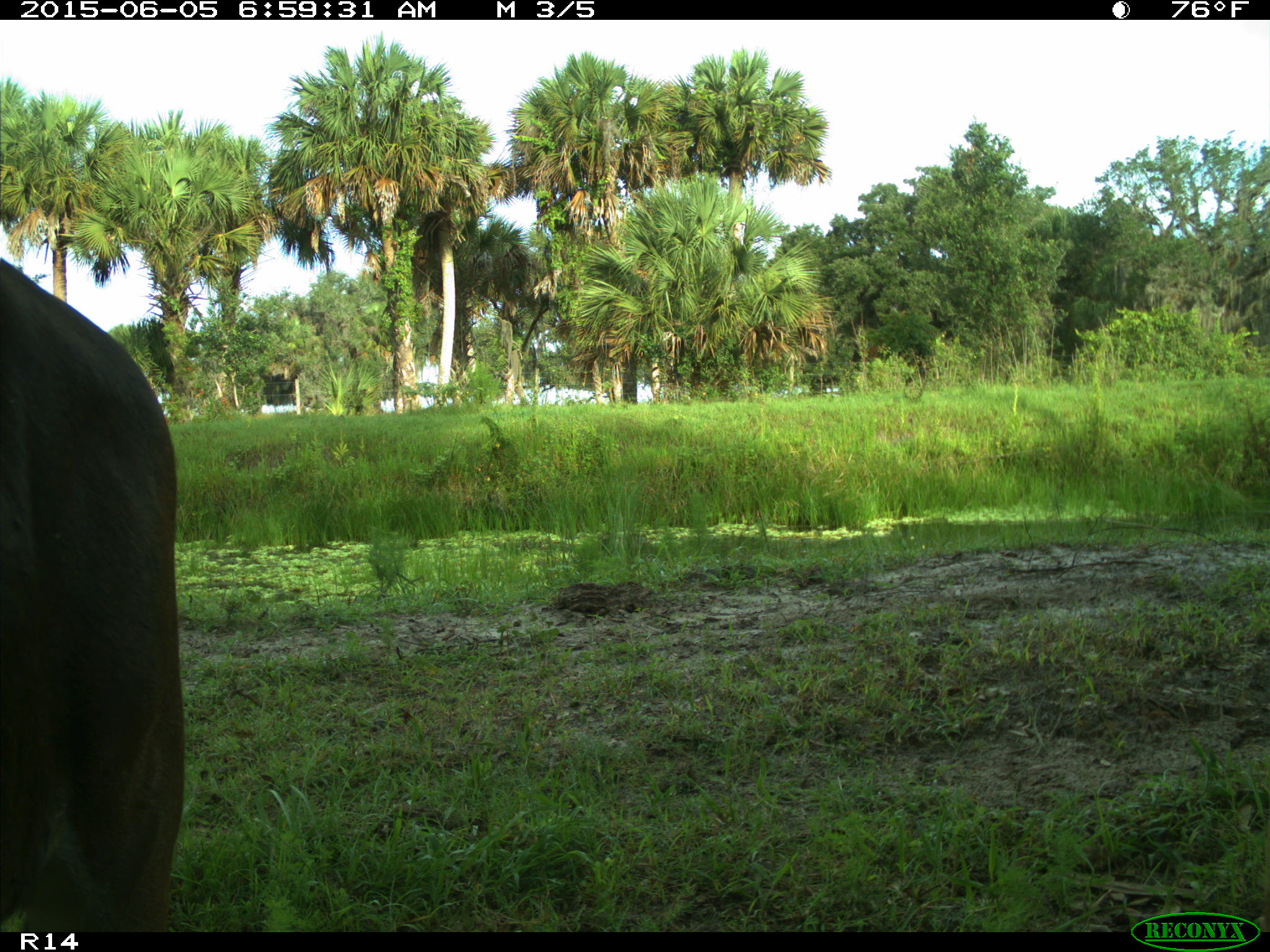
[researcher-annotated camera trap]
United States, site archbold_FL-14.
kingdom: Animalia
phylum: Chordata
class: Mammalia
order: Artiodactyla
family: Bovidae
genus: Bos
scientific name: Bos taurus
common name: domestic cow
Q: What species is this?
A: Bos taurus (domestic cow).